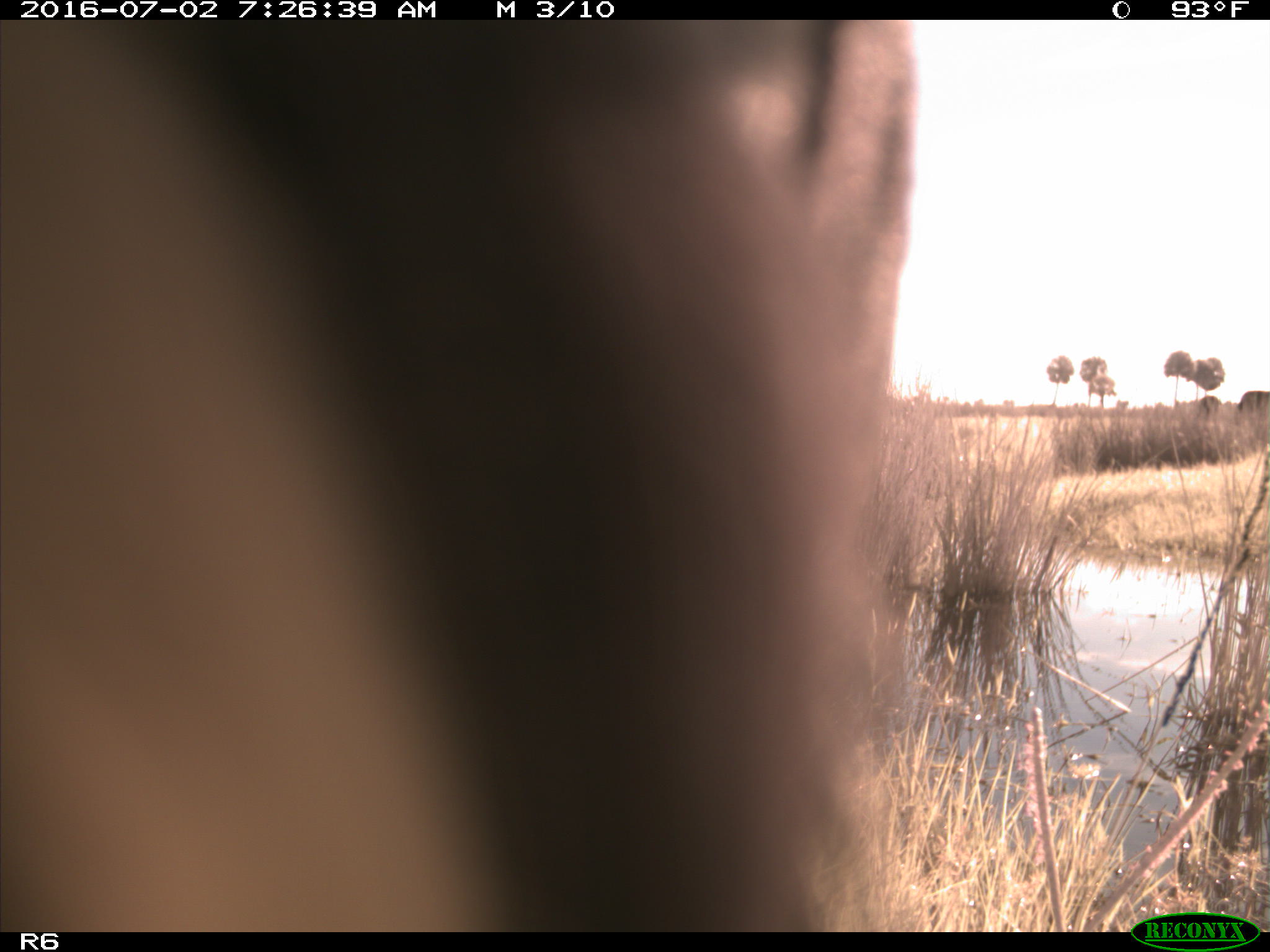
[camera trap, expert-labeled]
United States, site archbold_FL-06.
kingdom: Animalia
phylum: Chordata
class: Mammalia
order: Artiodactyla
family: Bovidae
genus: Bos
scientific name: Bos taurus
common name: domestic cow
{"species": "Bos taurus (domestic cow)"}